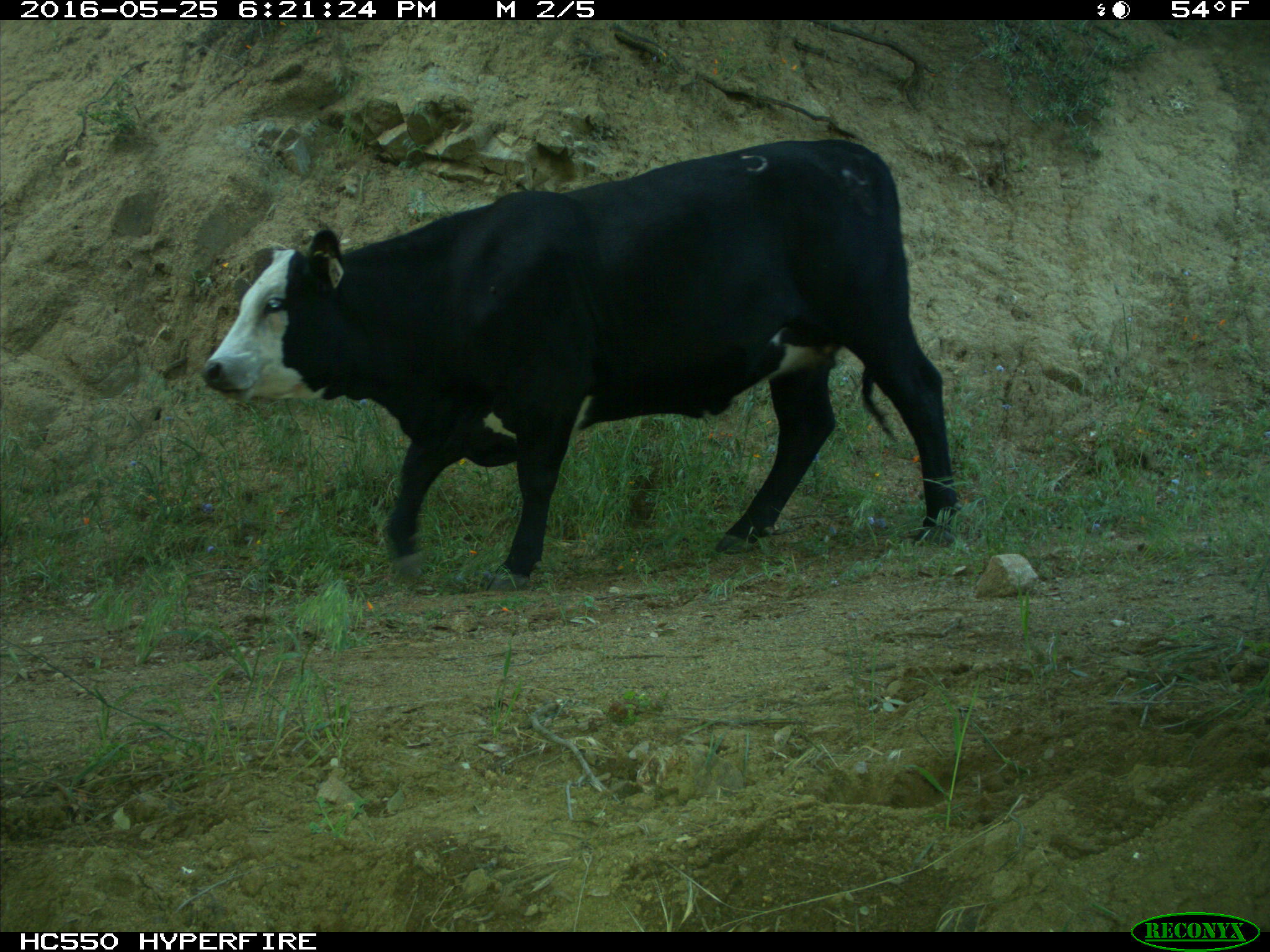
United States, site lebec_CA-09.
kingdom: Animalia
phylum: Chordata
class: Mammalia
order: Artiodactyla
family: Bovidae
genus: Bos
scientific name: Bos taurus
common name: domestic cow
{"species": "Bos taurus (domestic cow)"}